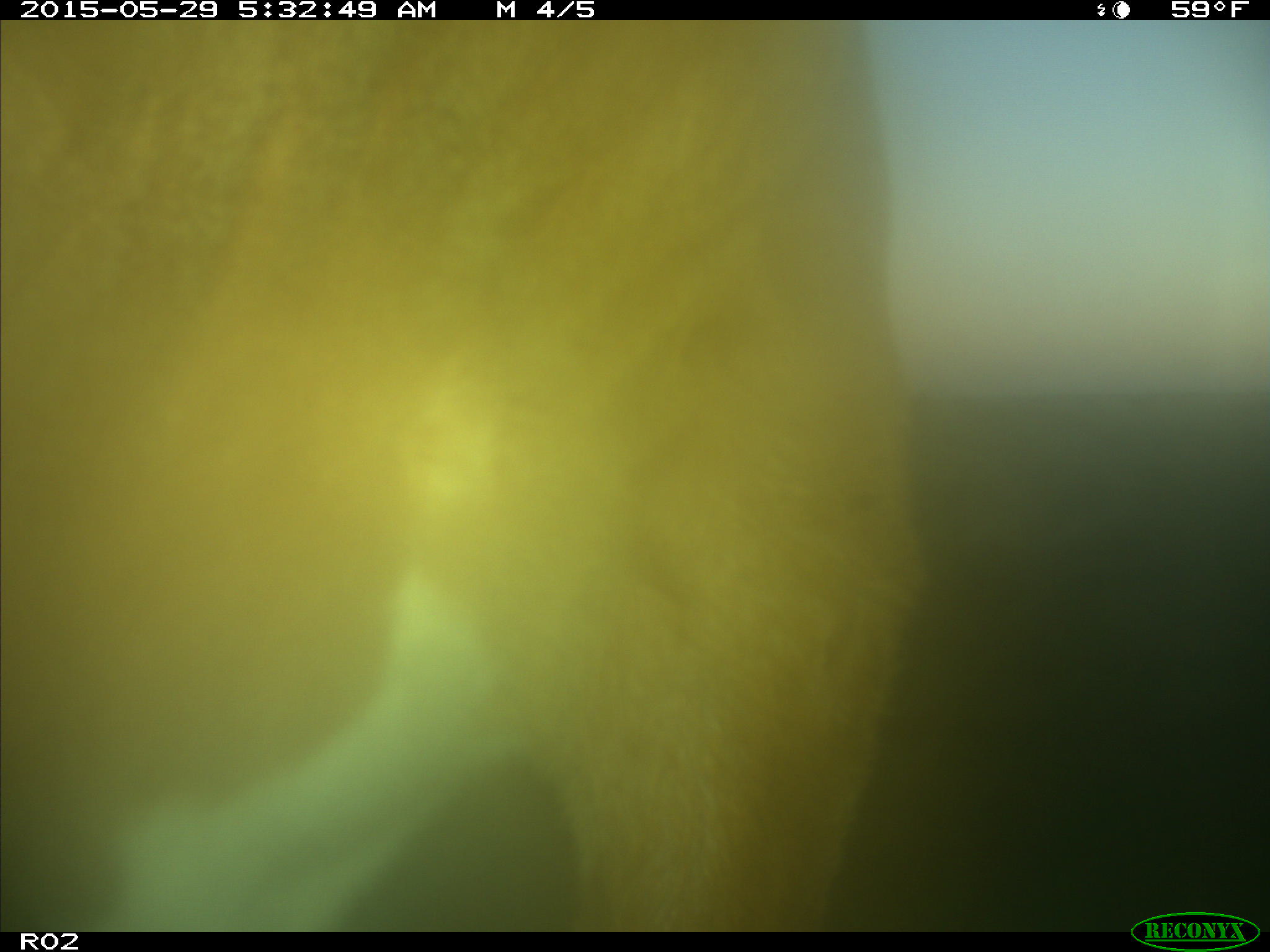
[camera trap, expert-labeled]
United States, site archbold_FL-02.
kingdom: Animalia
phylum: Chordata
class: Mammalia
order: Artiodactyla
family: Bovidae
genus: Bos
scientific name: Bos taurus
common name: domestic cow